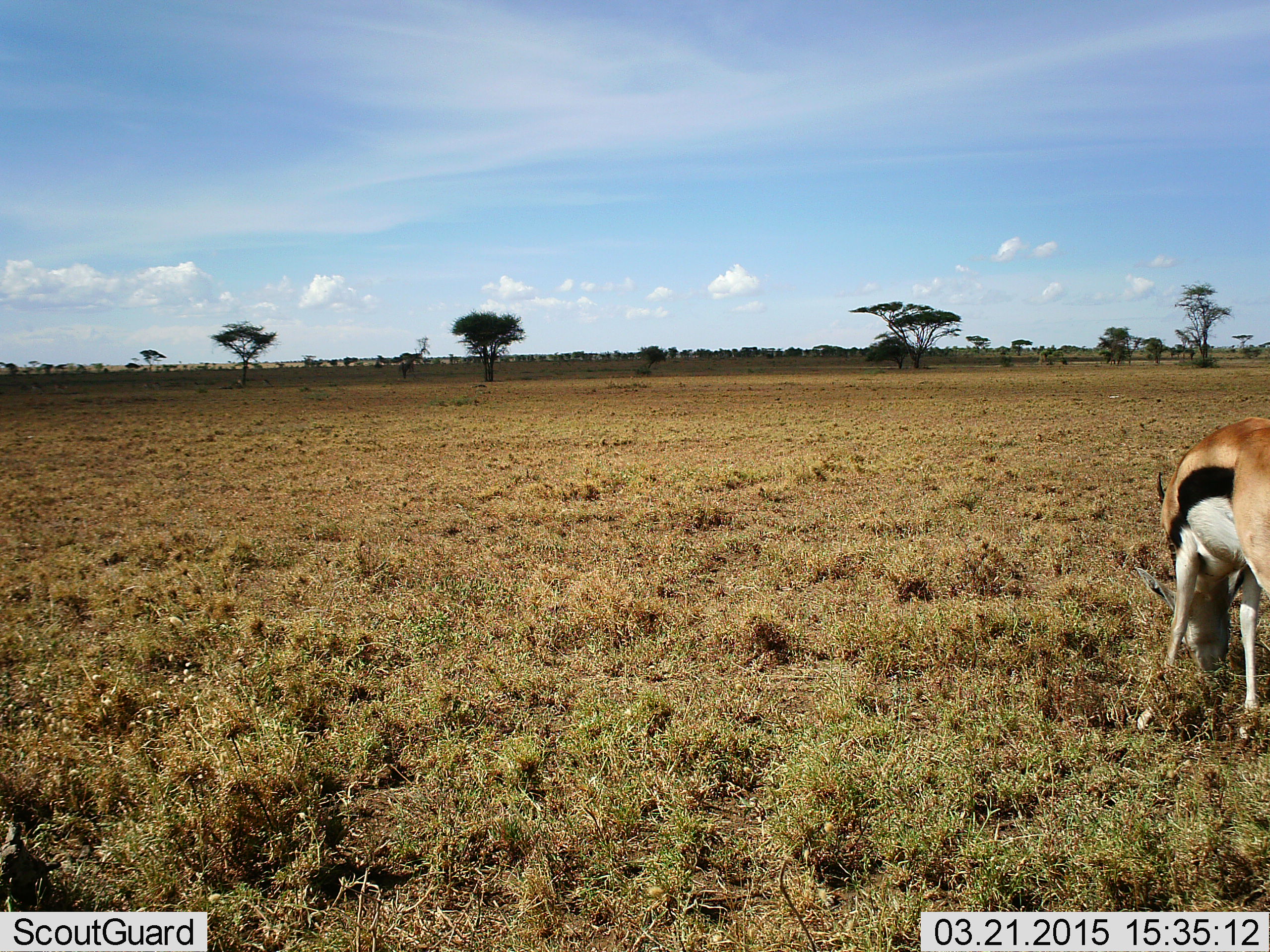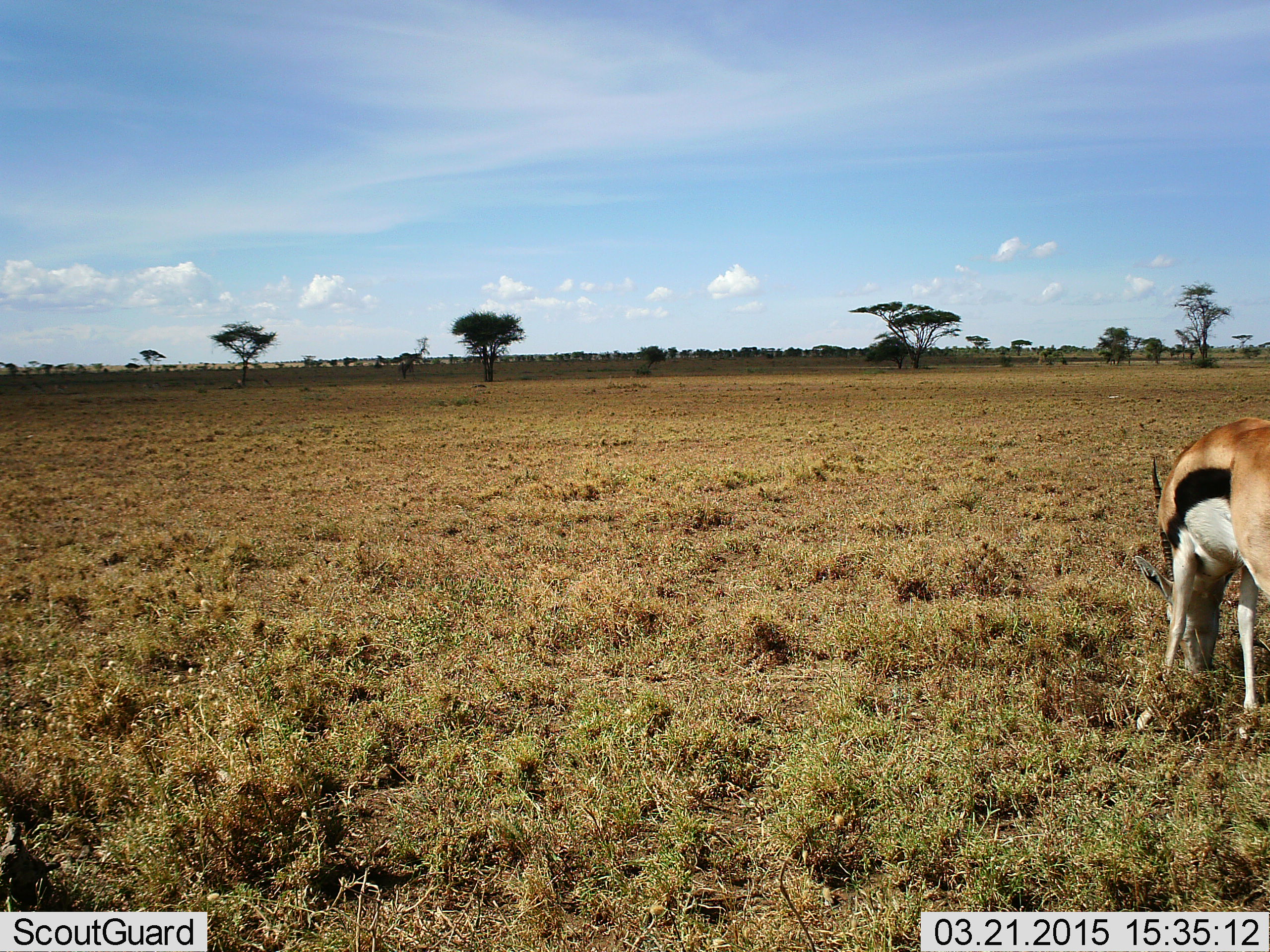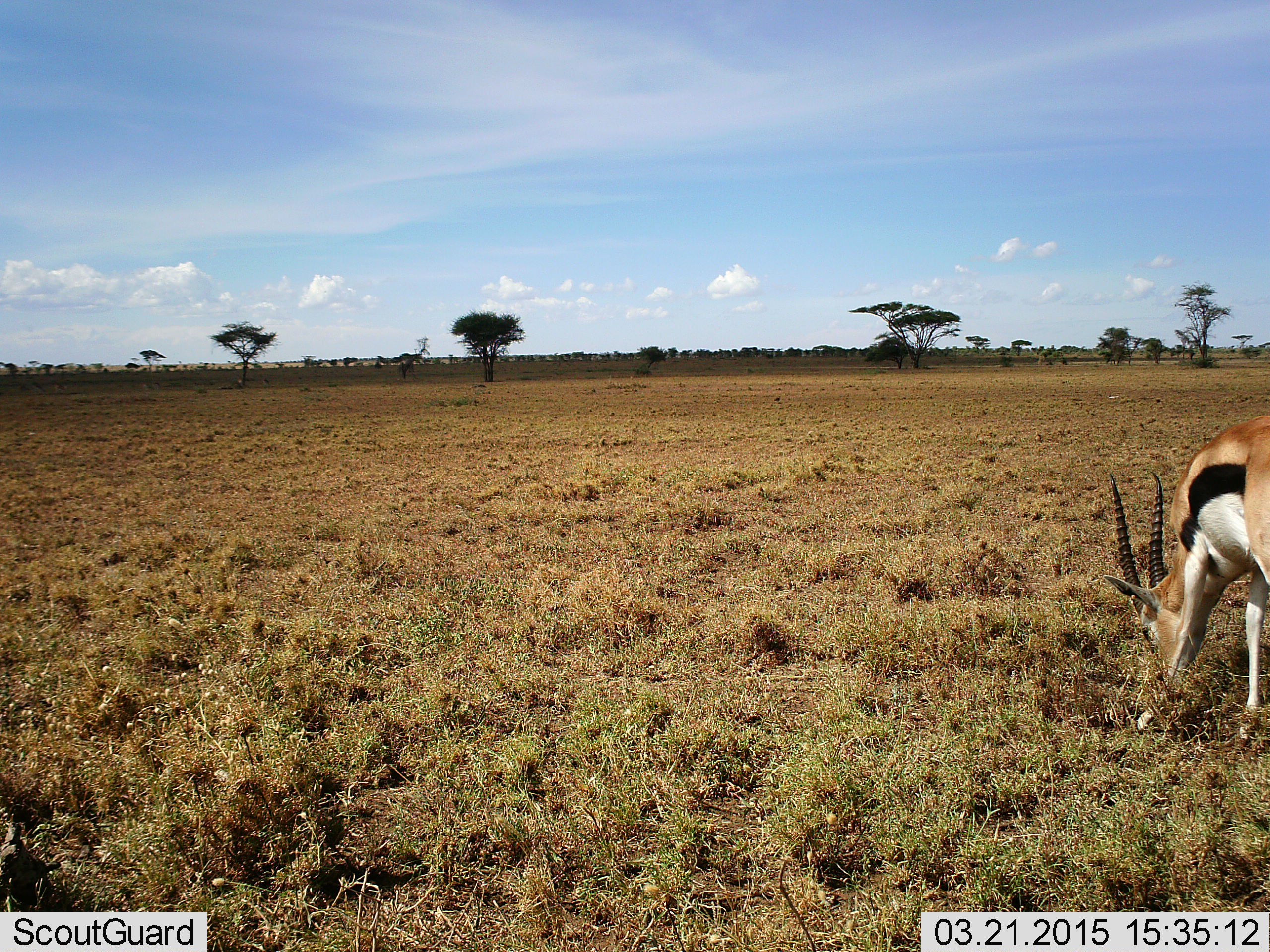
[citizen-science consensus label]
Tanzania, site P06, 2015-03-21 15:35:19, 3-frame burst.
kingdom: Animalia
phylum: Chordata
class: Mammalia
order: Artiodactyla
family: Bovidae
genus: Eudorcas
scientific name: Eudorcas thomsonii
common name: thomson's gazelle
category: gazellethomsons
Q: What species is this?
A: Gazellethomsons (thomson's gazelle) (Eudorcas thomsonii).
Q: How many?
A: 1.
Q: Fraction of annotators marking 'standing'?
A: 0%.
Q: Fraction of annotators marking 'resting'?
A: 0%.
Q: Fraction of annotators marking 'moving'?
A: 10%.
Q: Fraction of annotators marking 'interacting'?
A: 0%.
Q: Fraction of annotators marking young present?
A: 0%.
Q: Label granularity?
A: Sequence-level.